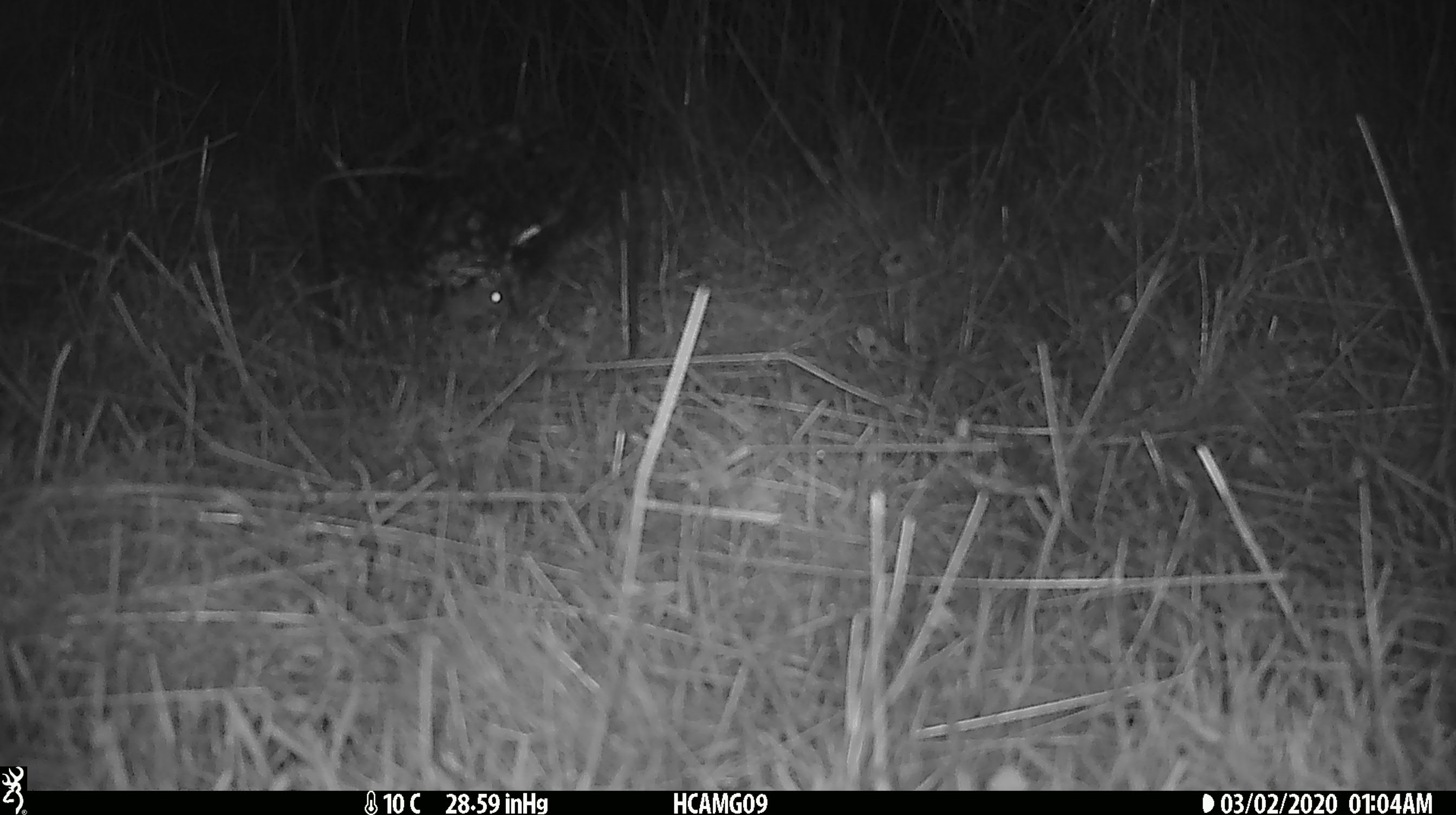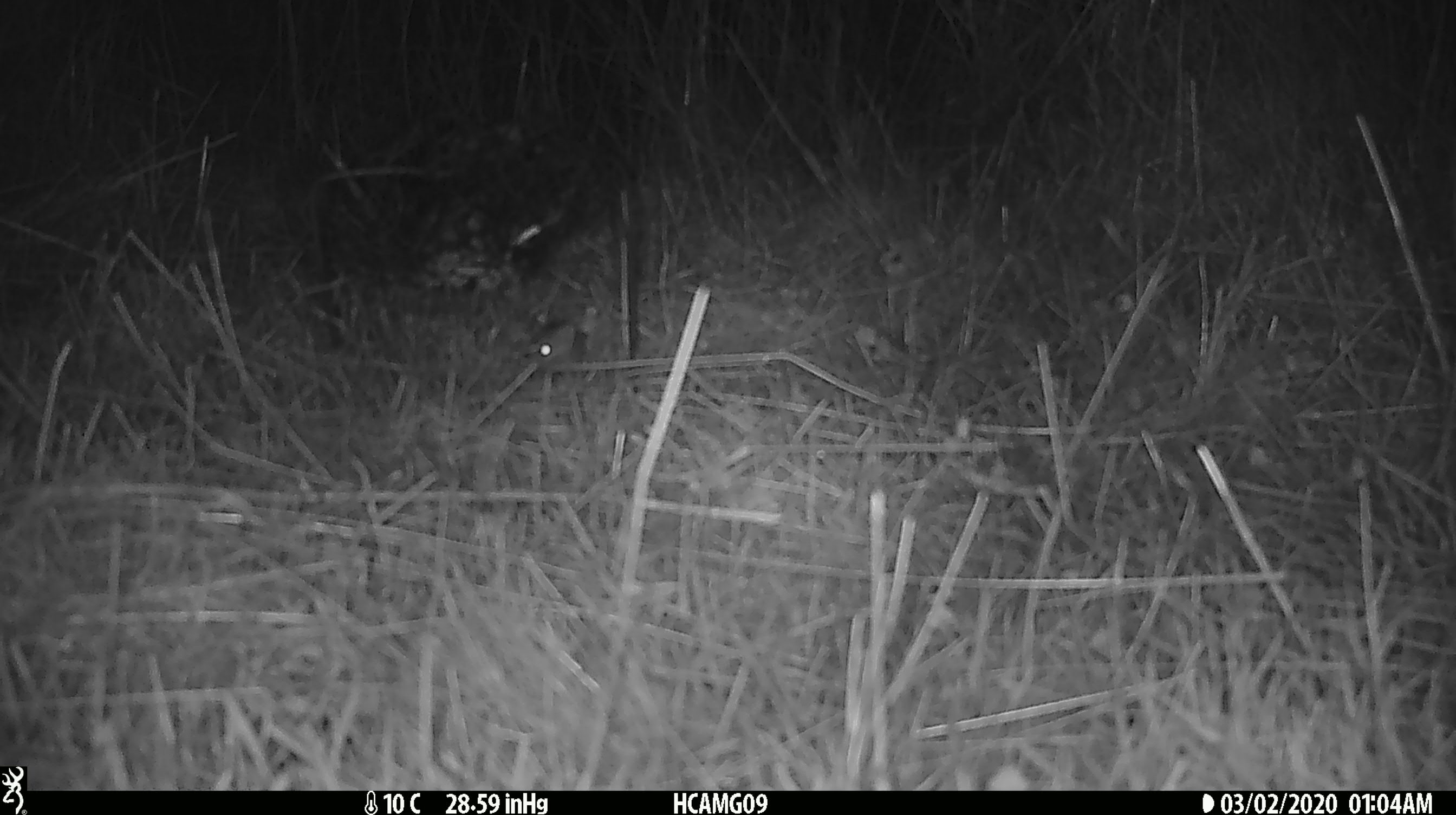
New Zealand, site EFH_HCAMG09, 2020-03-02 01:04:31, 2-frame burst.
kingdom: Animalia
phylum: Chordata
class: Mammalia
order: Rodentia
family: Muridae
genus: Mus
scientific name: Mus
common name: mouse